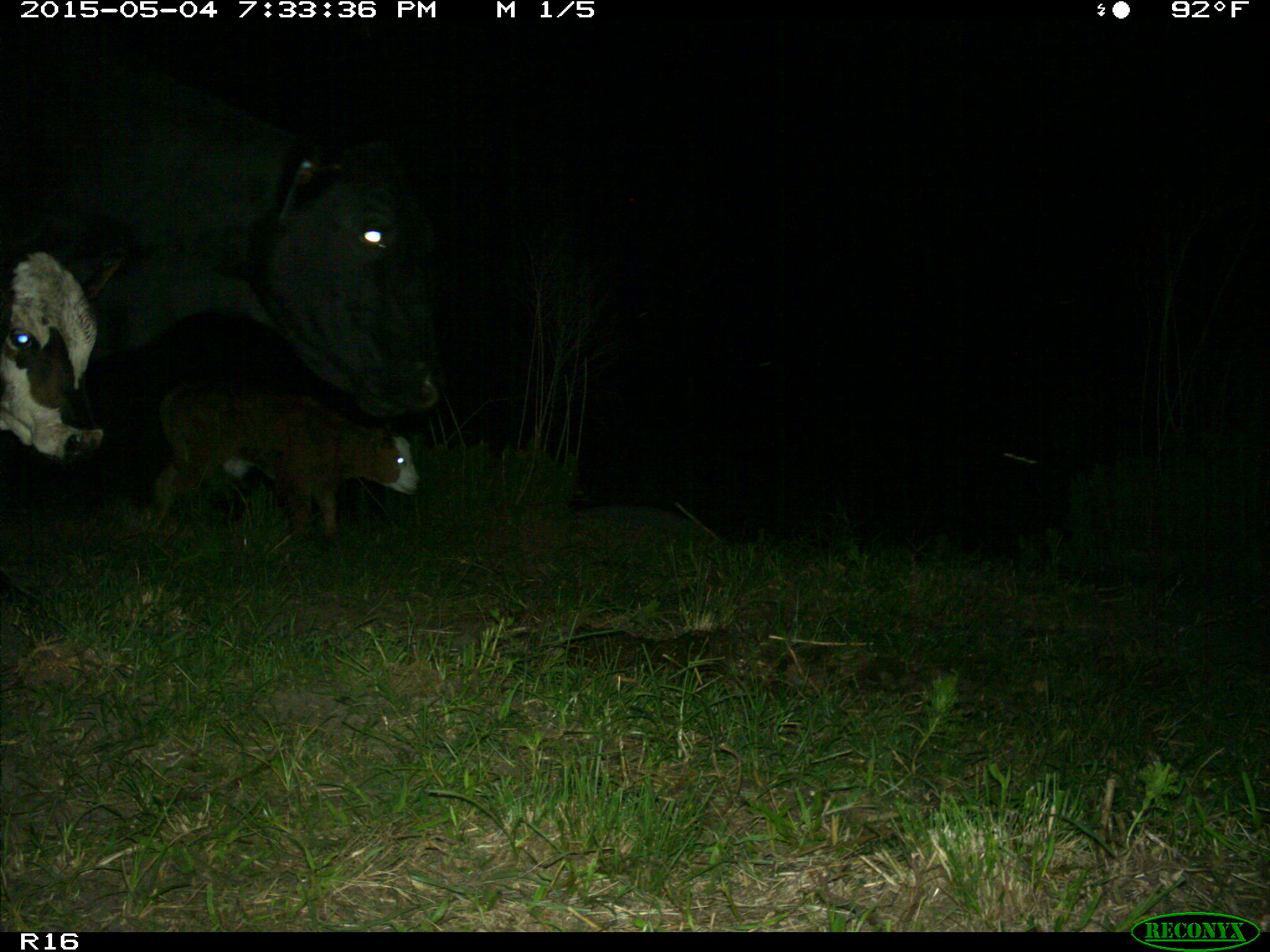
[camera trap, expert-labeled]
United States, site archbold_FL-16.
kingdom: Animalia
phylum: Chordata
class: Mammalia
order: Artiodactyla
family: Bovidae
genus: Bos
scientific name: Bos taurus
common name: domestic cow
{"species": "Bos taurus (domestic cow)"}